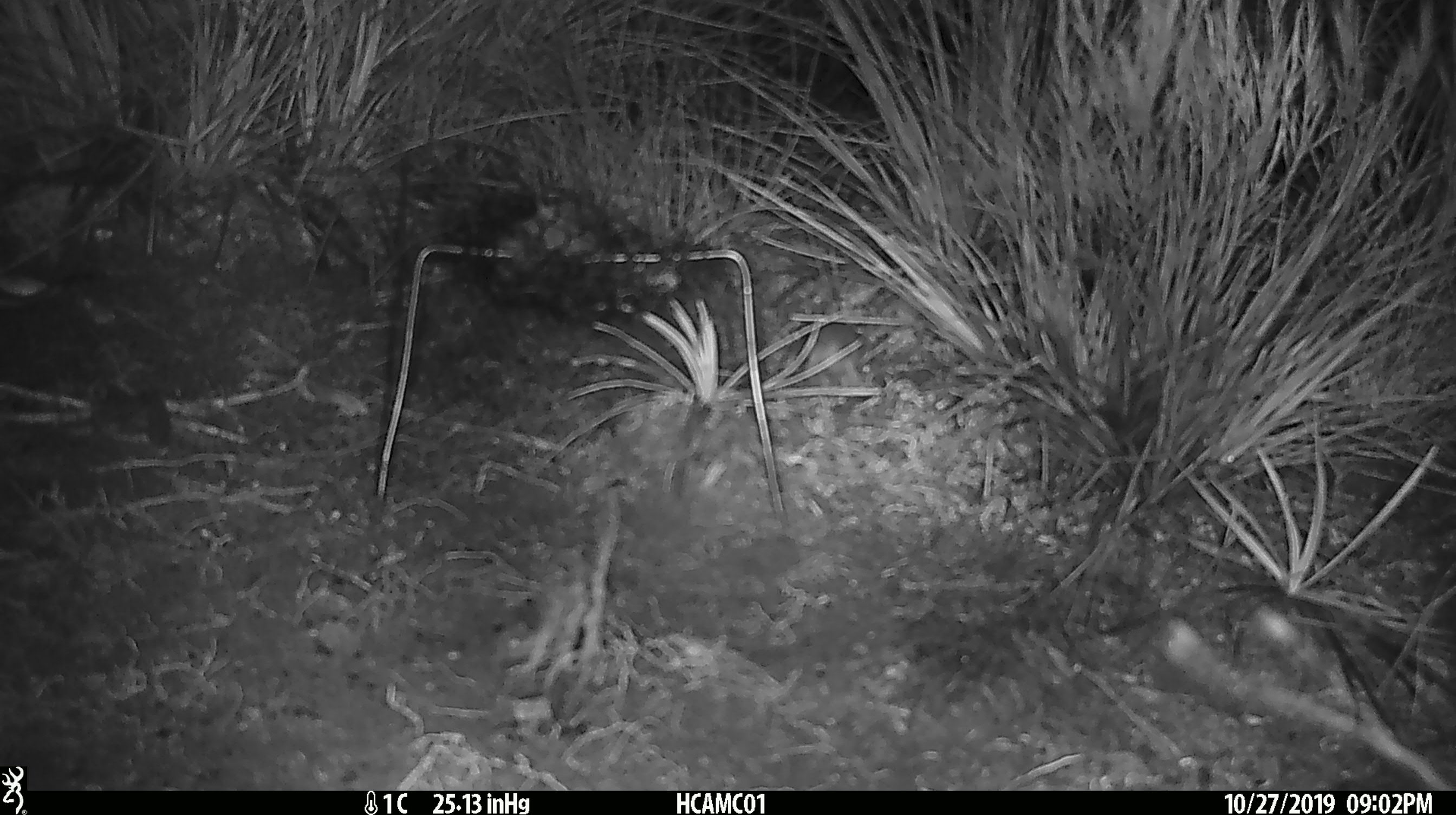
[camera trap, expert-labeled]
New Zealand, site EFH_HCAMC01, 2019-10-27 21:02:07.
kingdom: Animalia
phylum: Chordata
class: Mammalia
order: Rodentia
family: Muridae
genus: Mus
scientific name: Mus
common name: mouse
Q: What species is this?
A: Mouse (Mus).